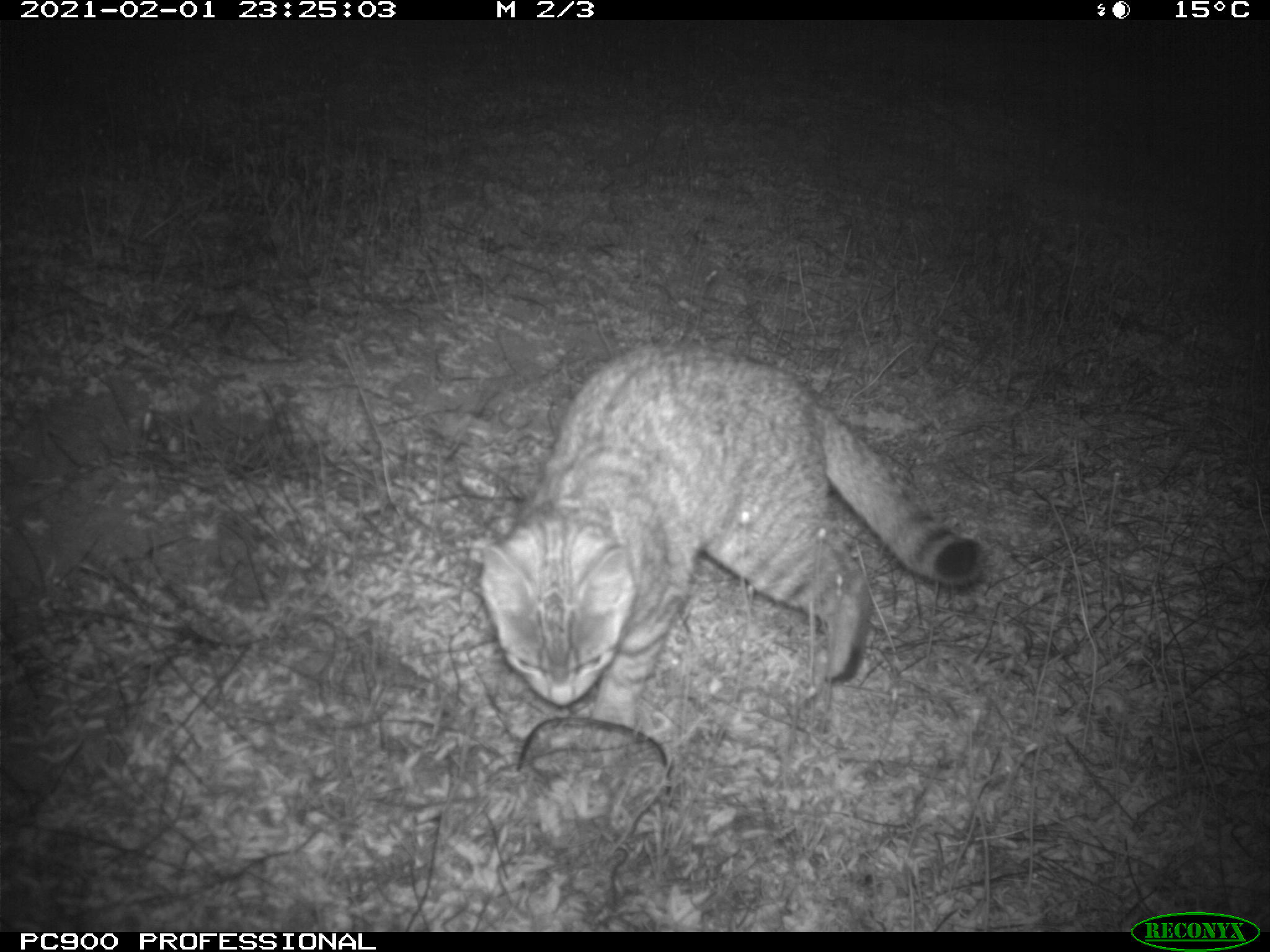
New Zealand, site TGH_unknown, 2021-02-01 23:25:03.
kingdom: Animalia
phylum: Chordata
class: Mammalia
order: Carnivora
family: Felidae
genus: Felis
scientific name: Felis catus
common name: domestic cat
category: cat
Cat (domestic cat) (Felis catus).